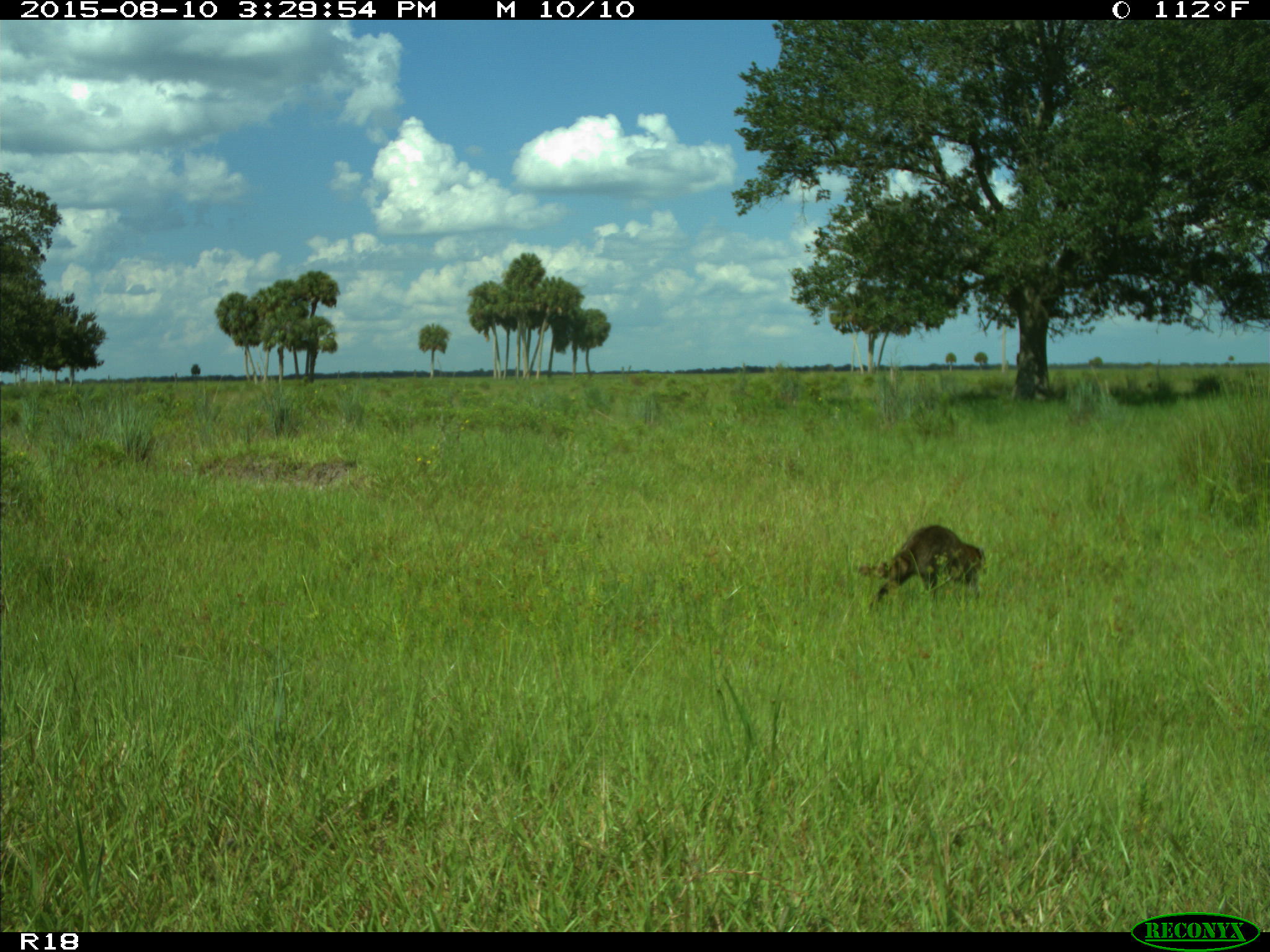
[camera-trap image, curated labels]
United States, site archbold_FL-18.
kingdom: Animalia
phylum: Chordata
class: Mammalia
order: Carnivora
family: Procyonidae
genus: Procyon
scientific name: Procyon lotor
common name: common raccoon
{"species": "Procyon lotor (common raccoon)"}